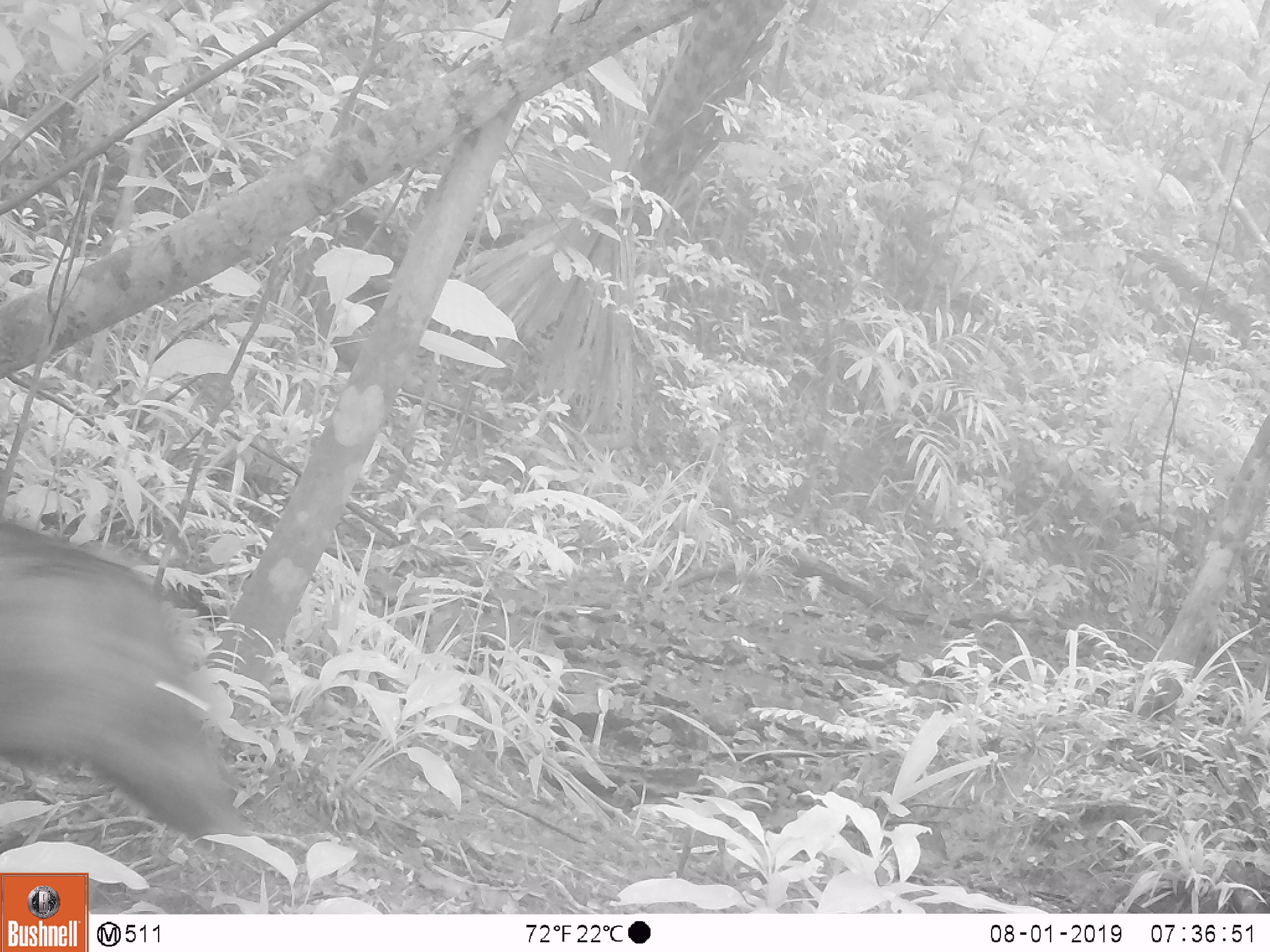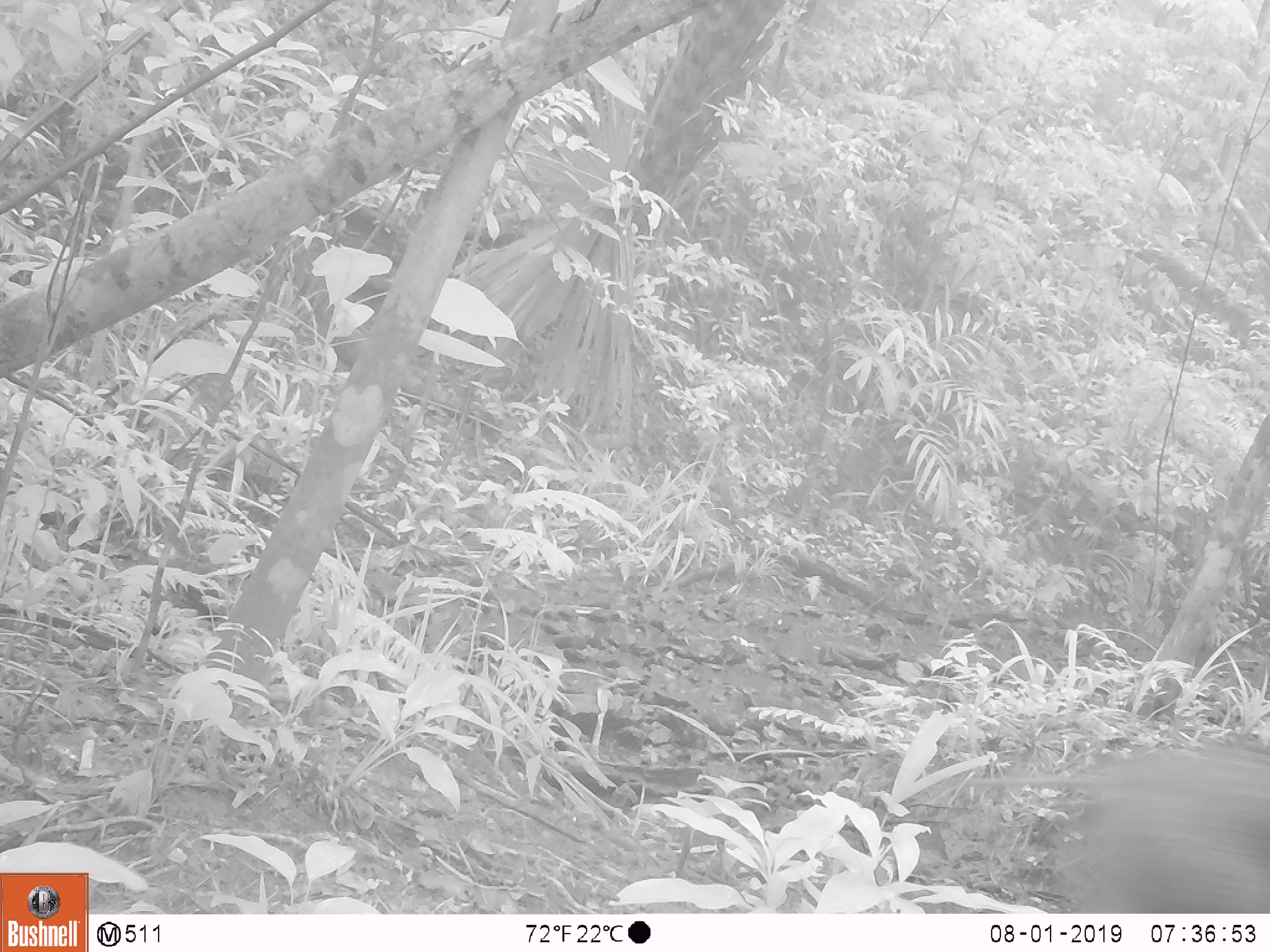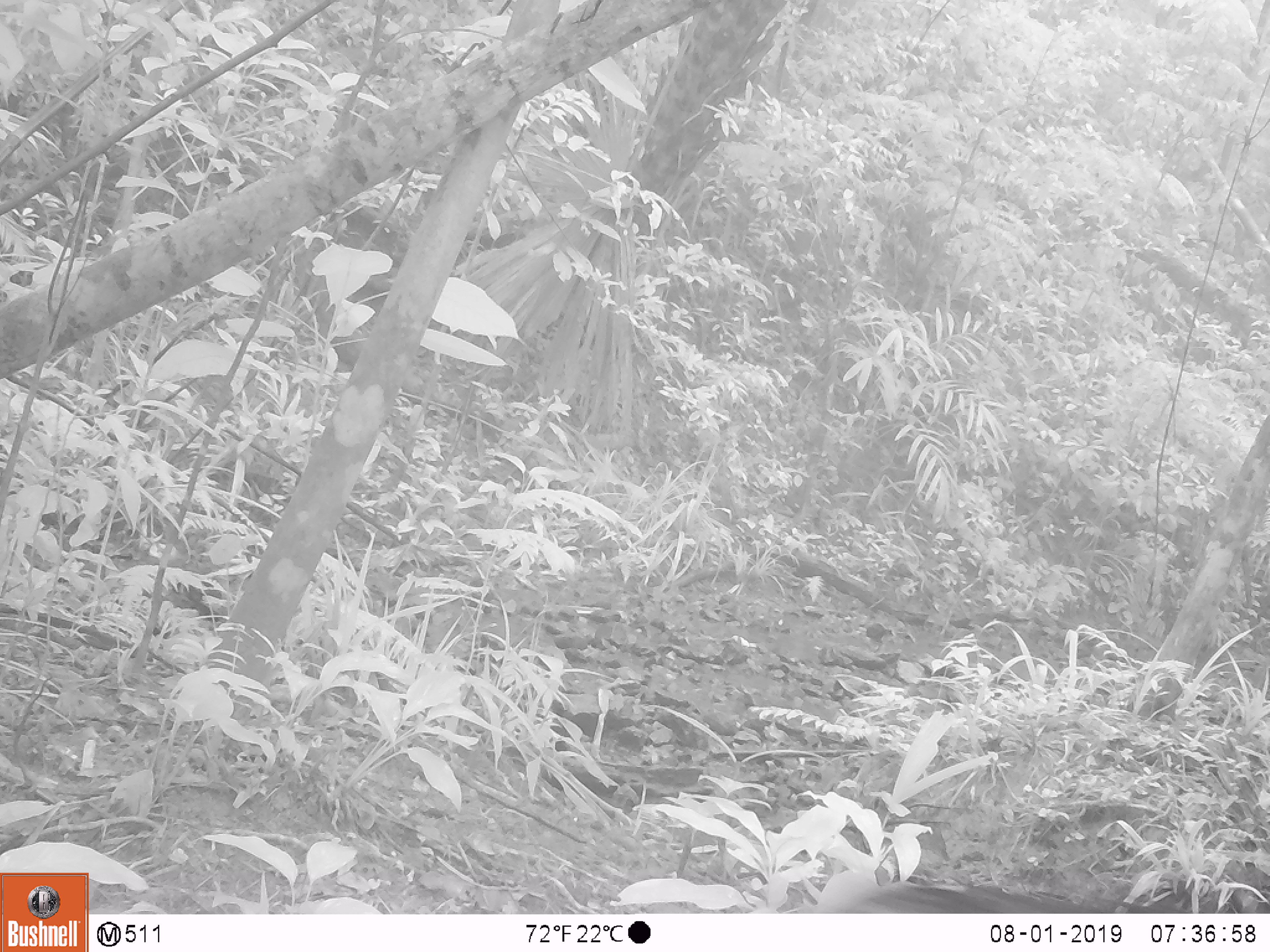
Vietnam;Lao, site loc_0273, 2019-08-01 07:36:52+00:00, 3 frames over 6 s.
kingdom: Animalia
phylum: Chordata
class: Mammalia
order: Artiodactyla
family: Suidae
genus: Sus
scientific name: Sus scrofa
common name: eurasian wild pig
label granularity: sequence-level